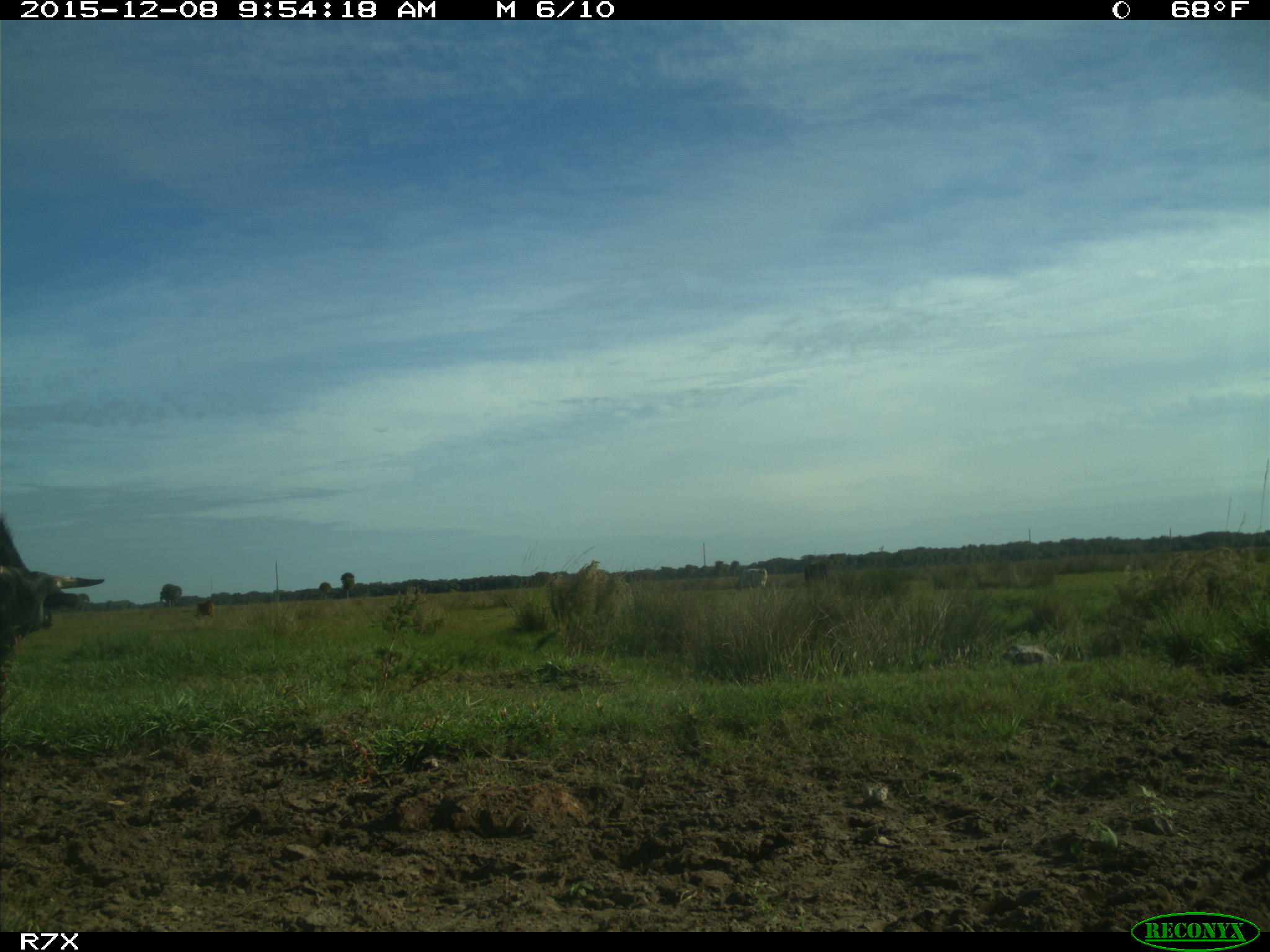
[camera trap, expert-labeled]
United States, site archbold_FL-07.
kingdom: Animalia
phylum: Chordata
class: Mammalia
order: Artiodactyla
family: Bovidae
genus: Bos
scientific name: Bos taurus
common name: domestic cow